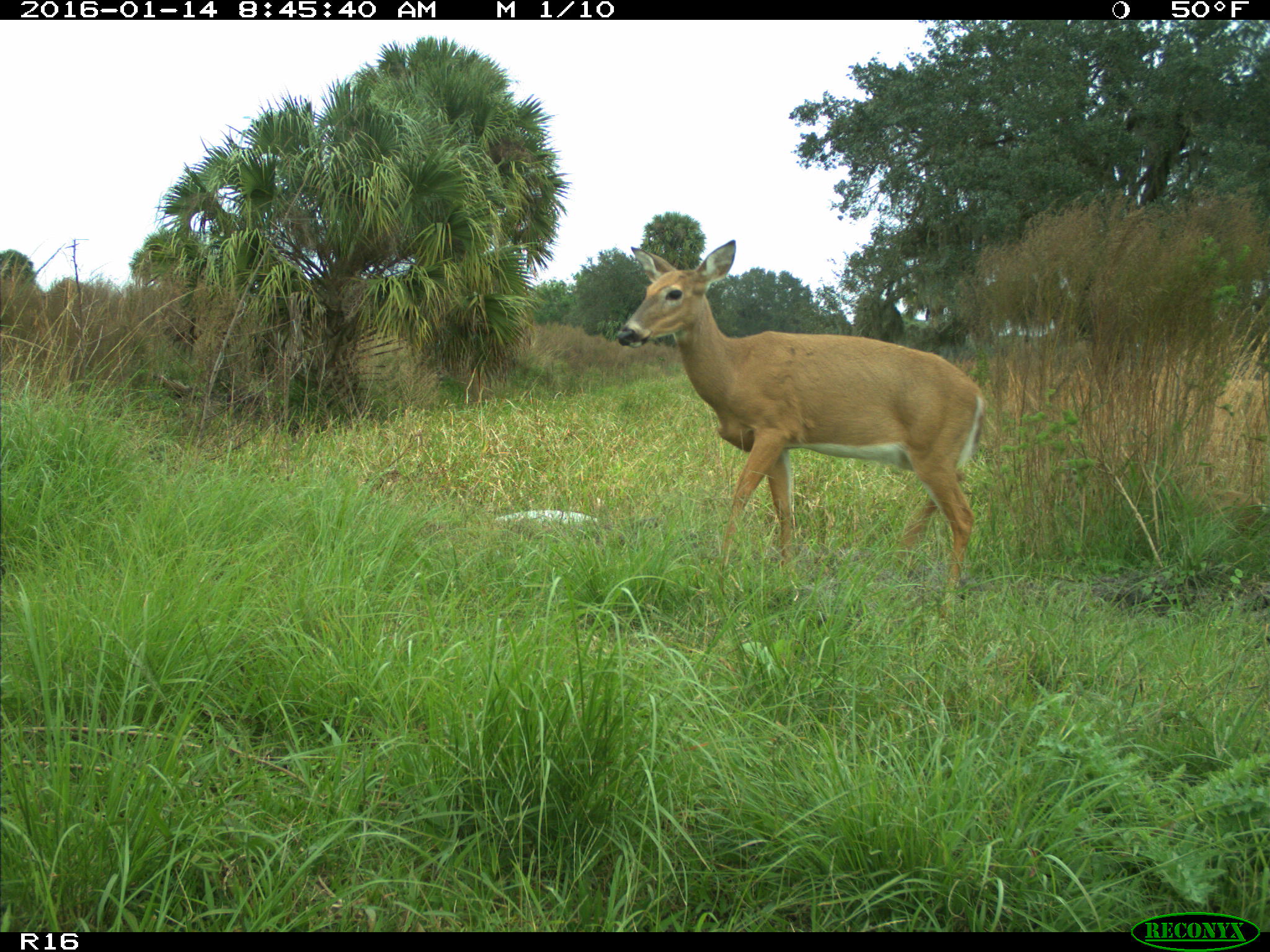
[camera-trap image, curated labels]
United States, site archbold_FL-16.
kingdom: Animalia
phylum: Chordata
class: Mammalia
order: Artiodactyla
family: Cervidae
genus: Odocoileus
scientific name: Odocoileus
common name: deer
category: unidentified deer